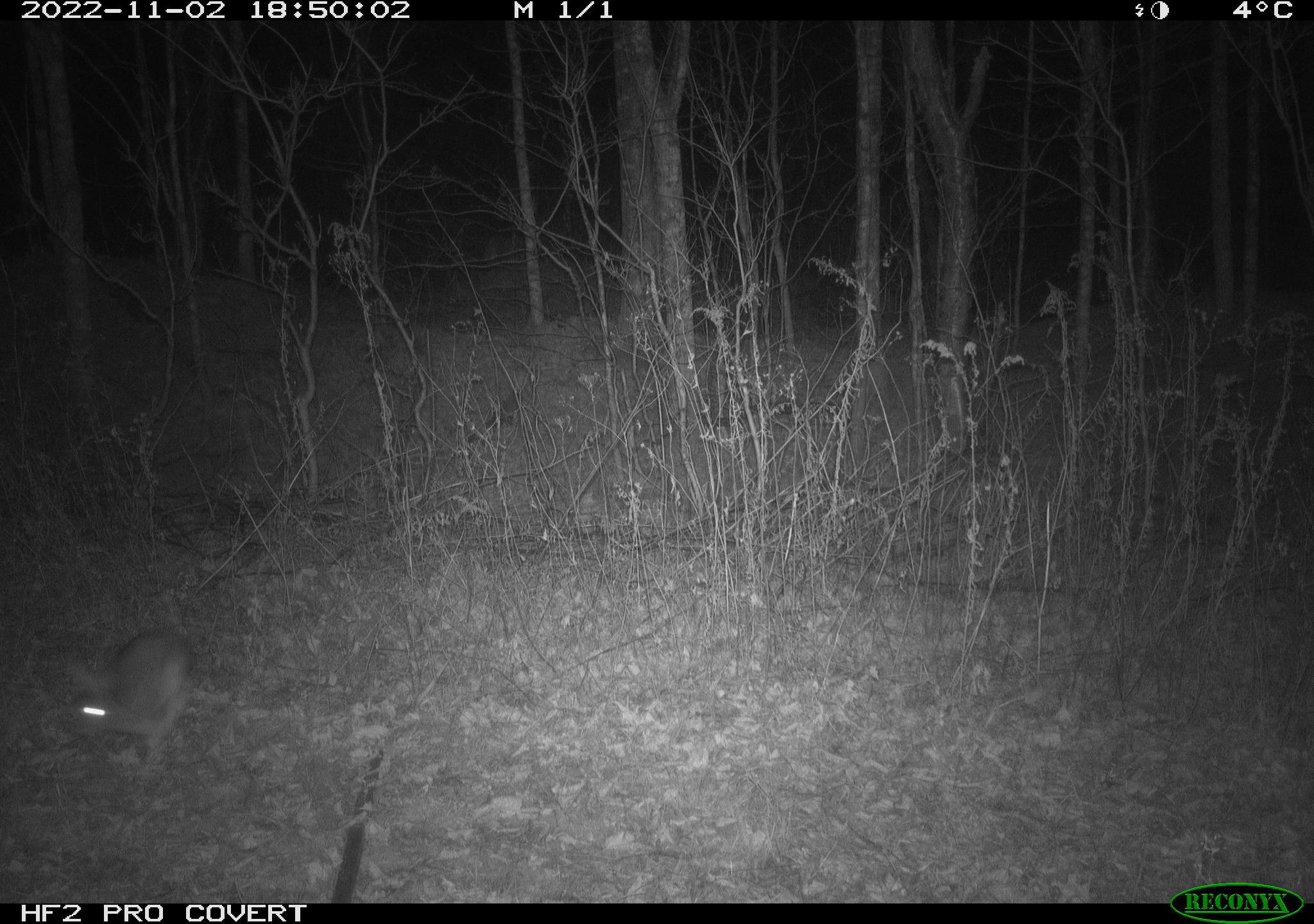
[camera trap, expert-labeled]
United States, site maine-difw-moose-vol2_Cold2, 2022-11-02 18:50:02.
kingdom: Animalia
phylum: Chordata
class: Mammalia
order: Lagomorpha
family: Leporidae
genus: Lepus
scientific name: Lepus americanus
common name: snowshoe hare